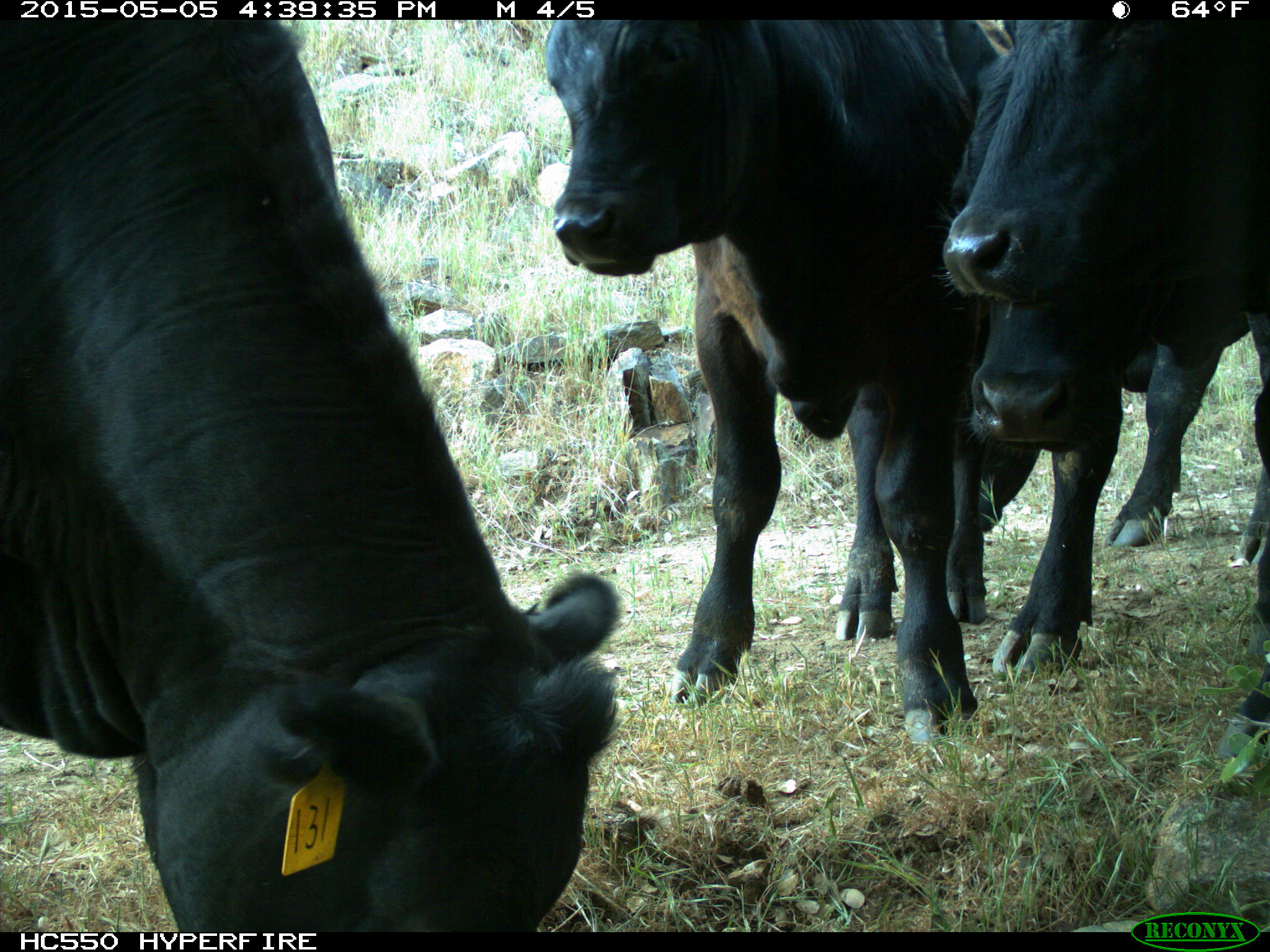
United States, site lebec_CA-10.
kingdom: Animalia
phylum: Chordata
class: Mammalia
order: Artiodactyla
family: Bovidae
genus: Bos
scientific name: Bos taurus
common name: domestic cow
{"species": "Bos taurus (domestic cow)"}